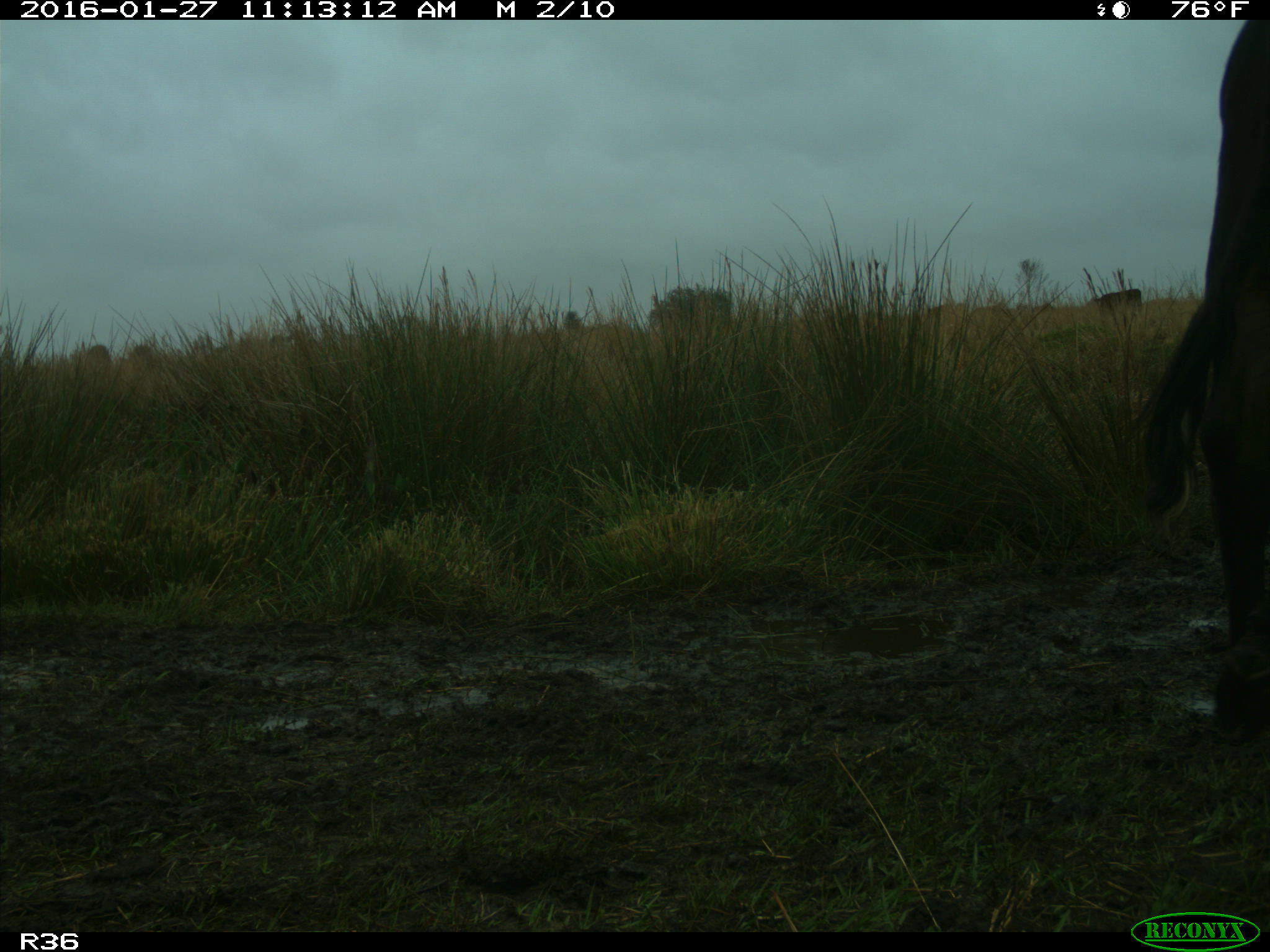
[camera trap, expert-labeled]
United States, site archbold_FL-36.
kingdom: Animalia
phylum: Chordata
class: Mammalia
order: Artiodactyla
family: Bovidae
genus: Bos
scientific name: Bos taurus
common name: domestic cow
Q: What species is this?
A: Bos taurus (domestic cow).